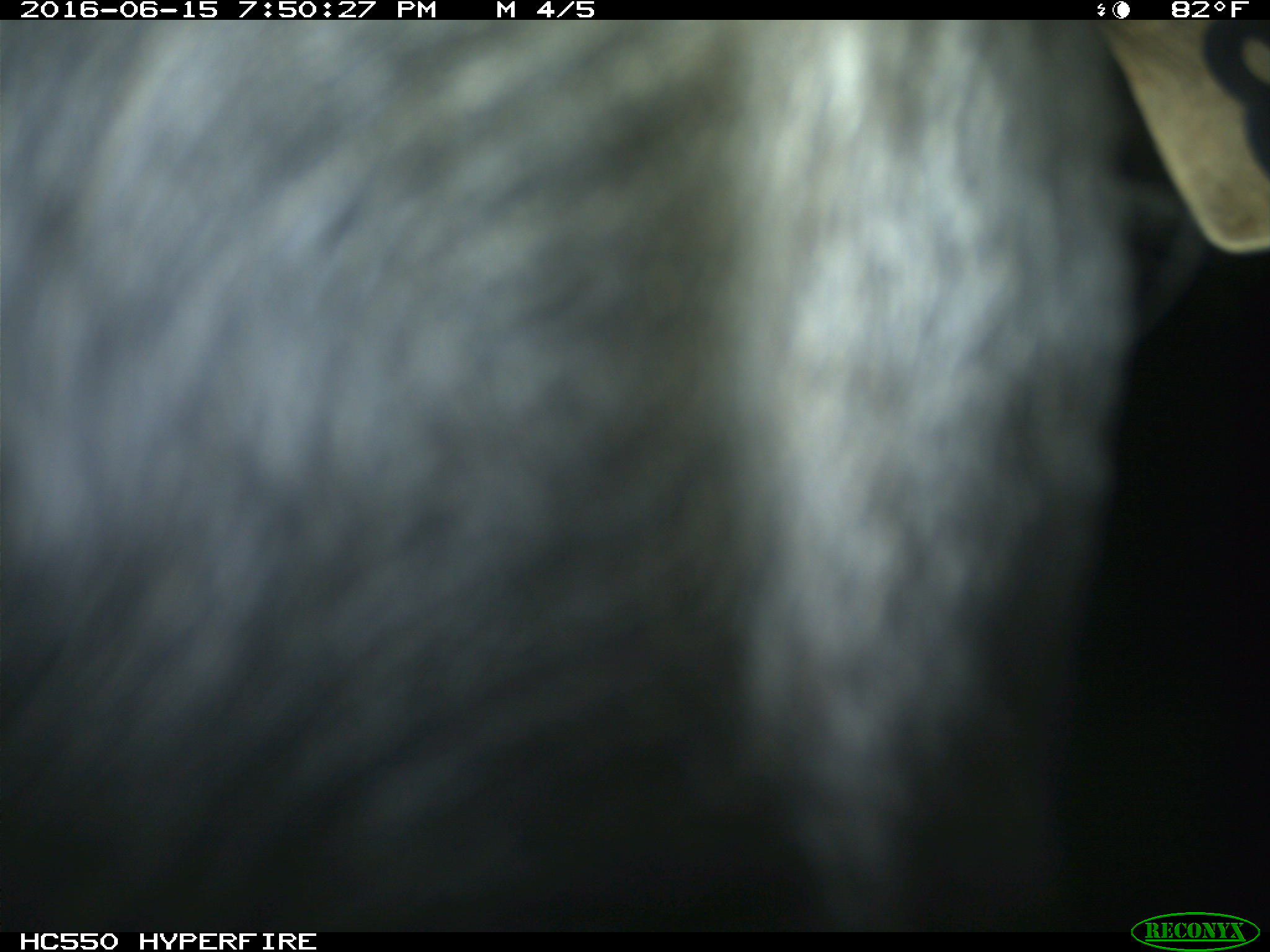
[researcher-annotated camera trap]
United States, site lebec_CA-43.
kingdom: Animalia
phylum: Chordata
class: Mammalia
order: Artiodactyla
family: Bovidae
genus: Bos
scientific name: Bos taurus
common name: domestic cow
Bos taurus (domestic cow).